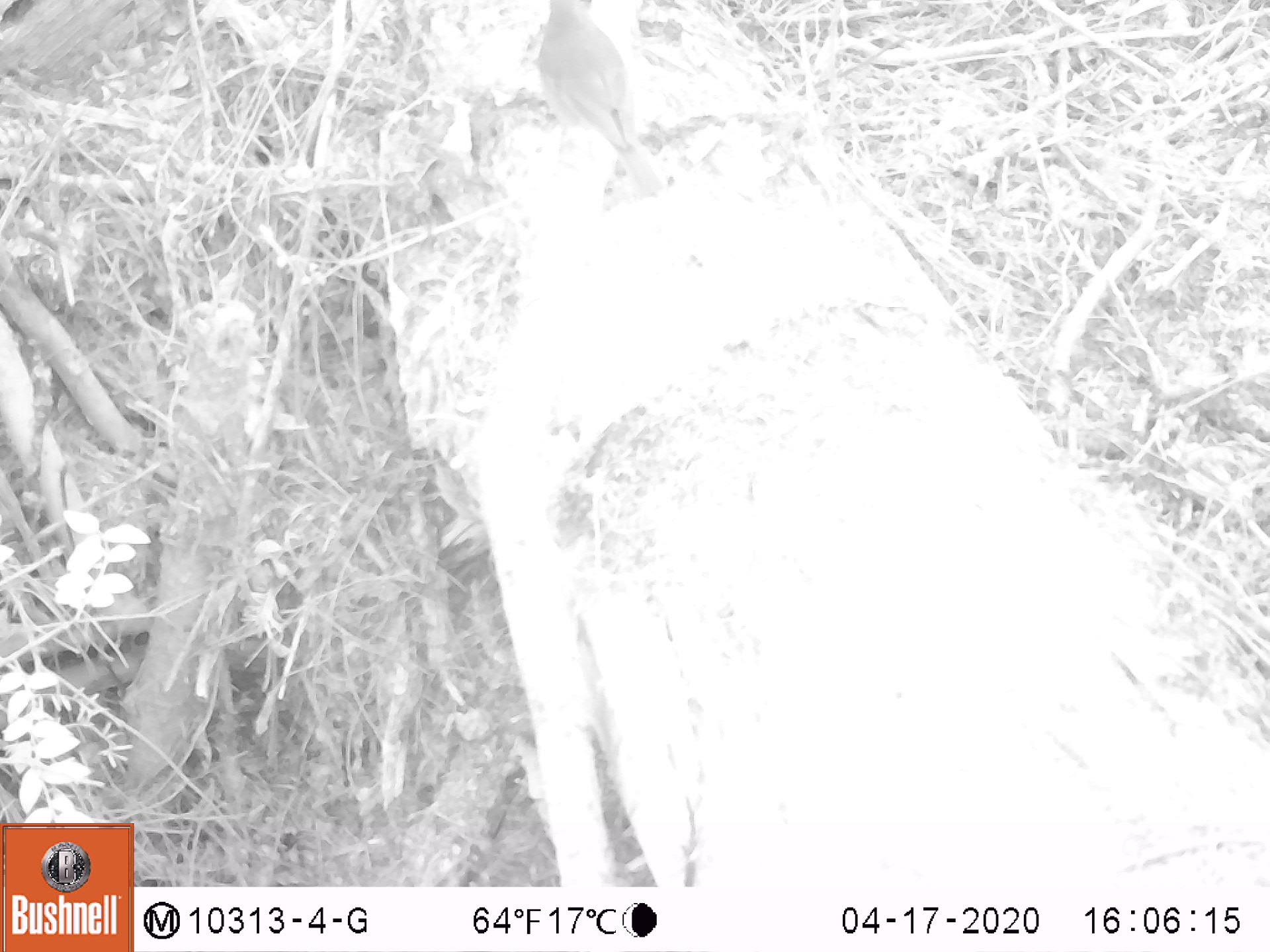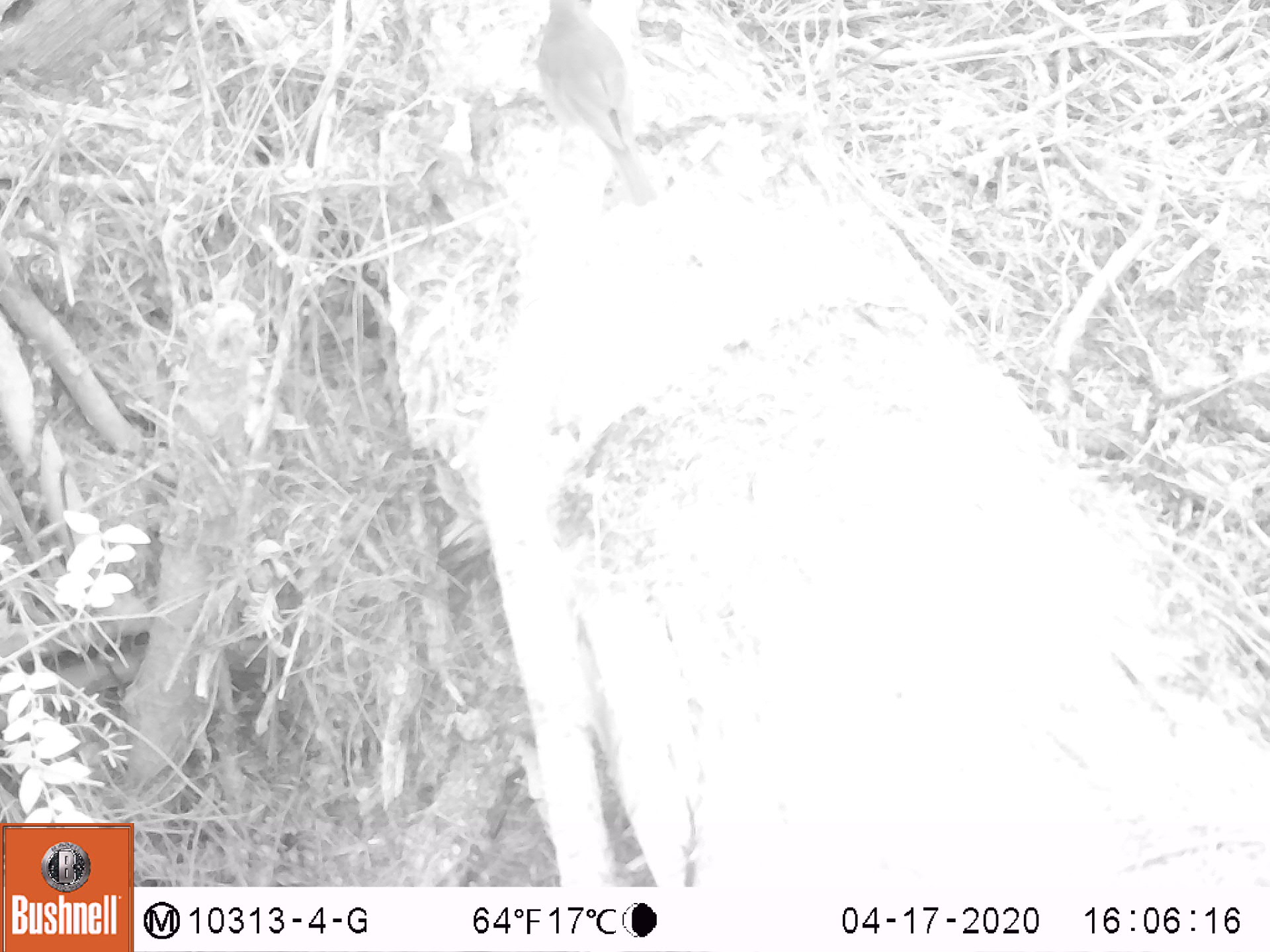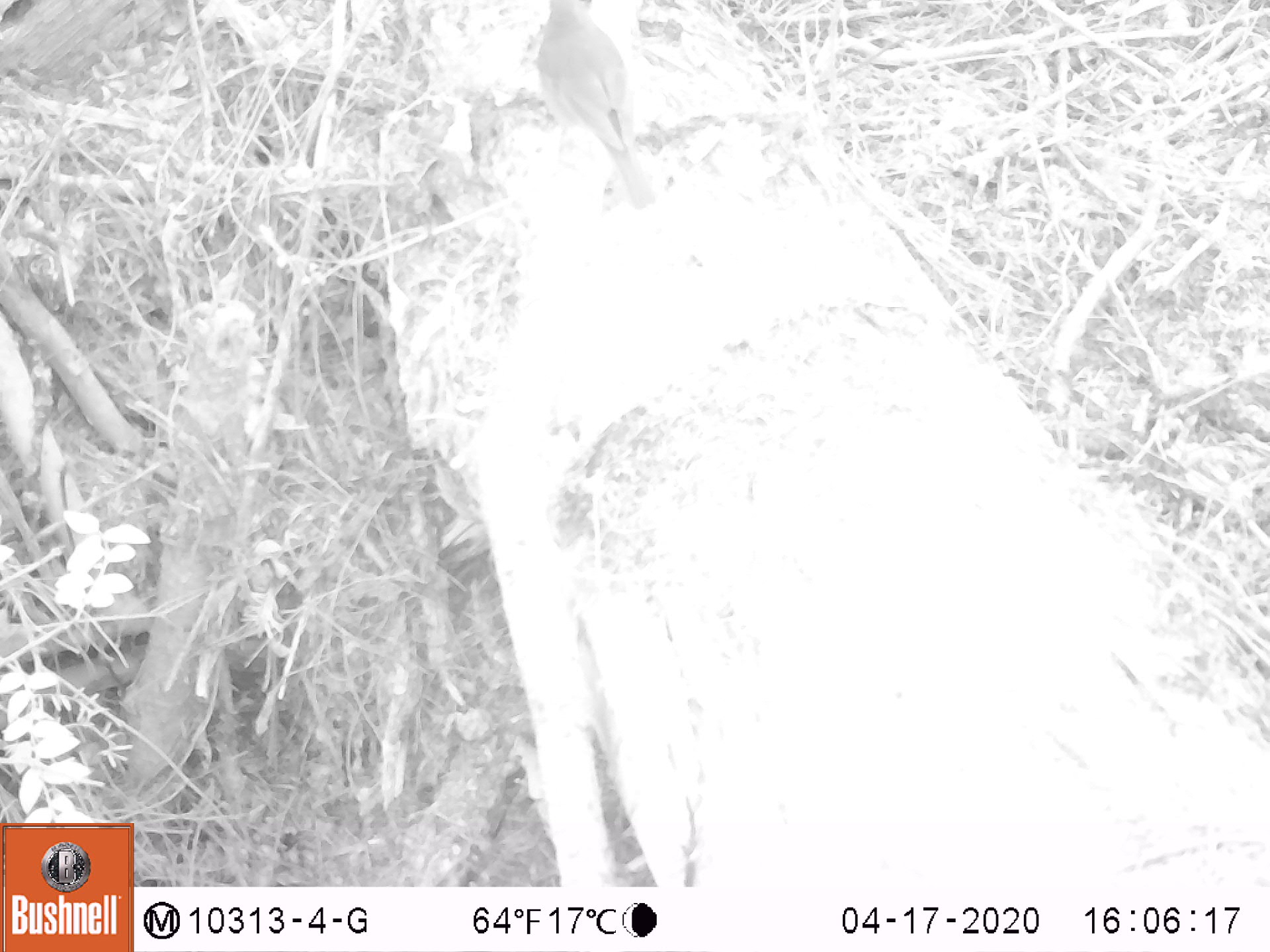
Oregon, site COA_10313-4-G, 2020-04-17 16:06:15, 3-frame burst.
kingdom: Animalia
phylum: Chordata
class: Aves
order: Passeriformes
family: Turdidae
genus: Catharus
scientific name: Catharus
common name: brown thrushes and nightingale-thrushes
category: catharus species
Catharus species (brown thrushes and nightingale-thrushes) (Catharus).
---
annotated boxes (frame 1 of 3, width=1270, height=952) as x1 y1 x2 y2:
catharus species: 504 0 687 198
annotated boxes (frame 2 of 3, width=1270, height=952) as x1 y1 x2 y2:
catharus species: 517 0 673 226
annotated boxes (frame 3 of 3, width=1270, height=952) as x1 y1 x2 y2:
catharus species: 520 0 672 229